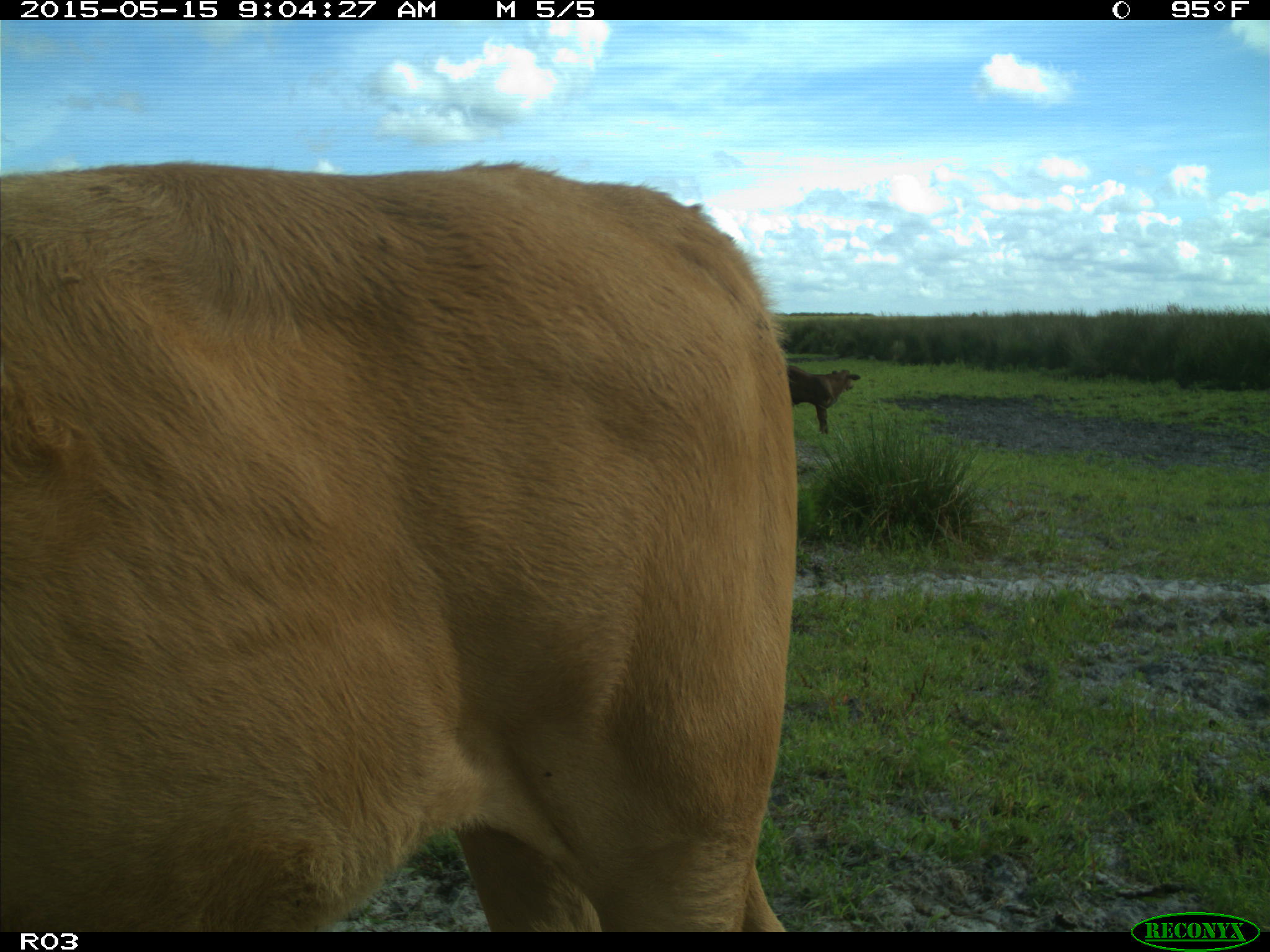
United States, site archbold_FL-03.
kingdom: Animalia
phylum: Chordata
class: Mammalia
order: Artiodactyla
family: Bovidae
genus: Bos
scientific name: Bos taurus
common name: domestic cow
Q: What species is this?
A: Bos taurus (domestic cow).